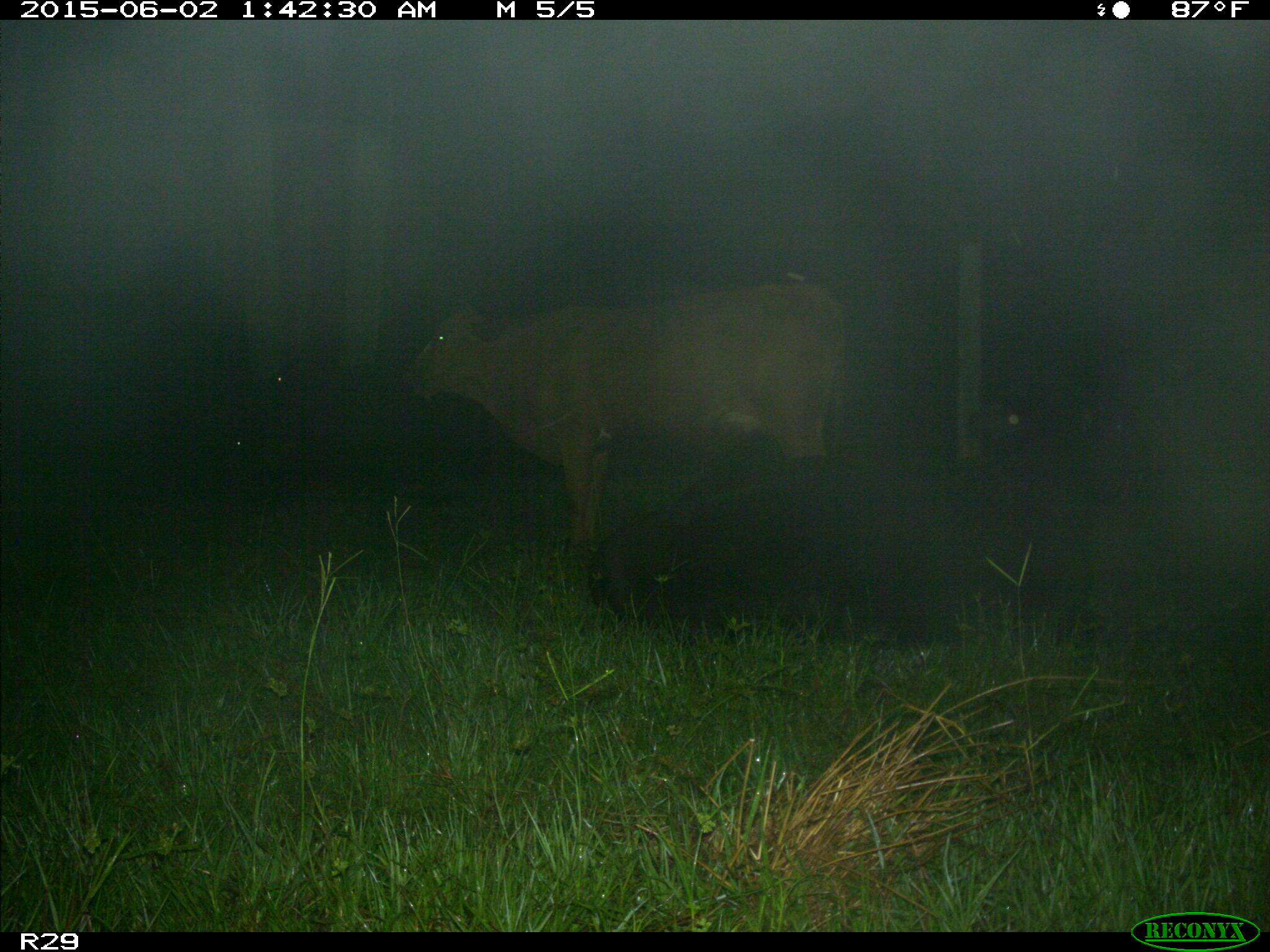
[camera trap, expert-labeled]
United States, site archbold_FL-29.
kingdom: Animalia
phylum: Chordata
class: Mammalia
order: Artiodactyla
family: Bovidae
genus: Bos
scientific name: Bos taurus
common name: domestic cow